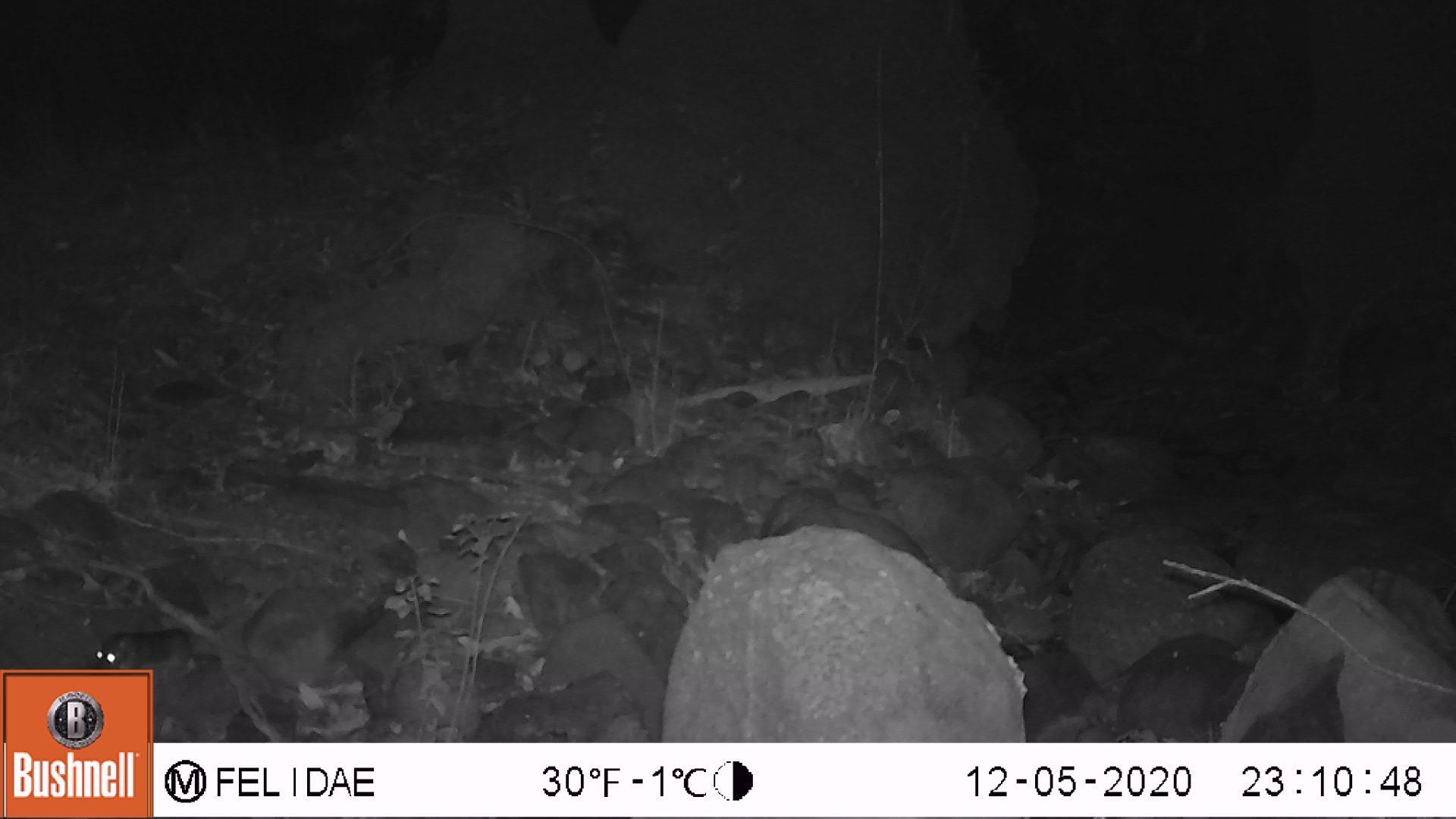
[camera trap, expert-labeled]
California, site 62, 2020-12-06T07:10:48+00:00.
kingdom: Animalia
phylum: Chordata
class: Mammalia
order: Rodentia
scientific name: Rodentia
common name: mouse or rat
Mouse or rat (Rodentia).